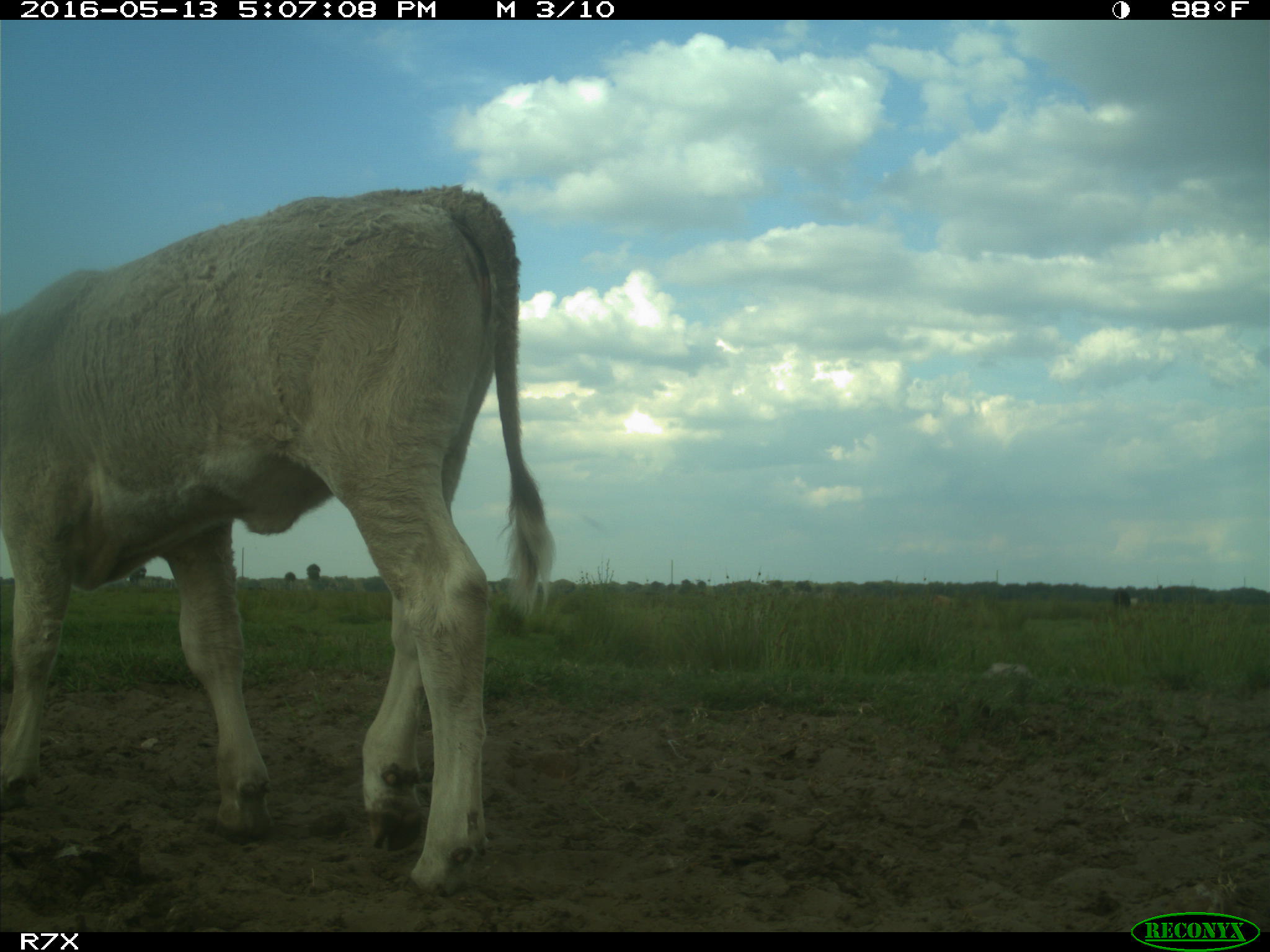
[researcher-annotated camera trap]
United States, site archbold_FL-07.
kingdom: Animalia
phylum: Chordata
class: Mammalia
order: Artiodactyla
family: Bovidae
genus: Bos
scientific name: Bos taurus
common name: domestic cow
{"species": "Bos taurus (domestic cow)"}